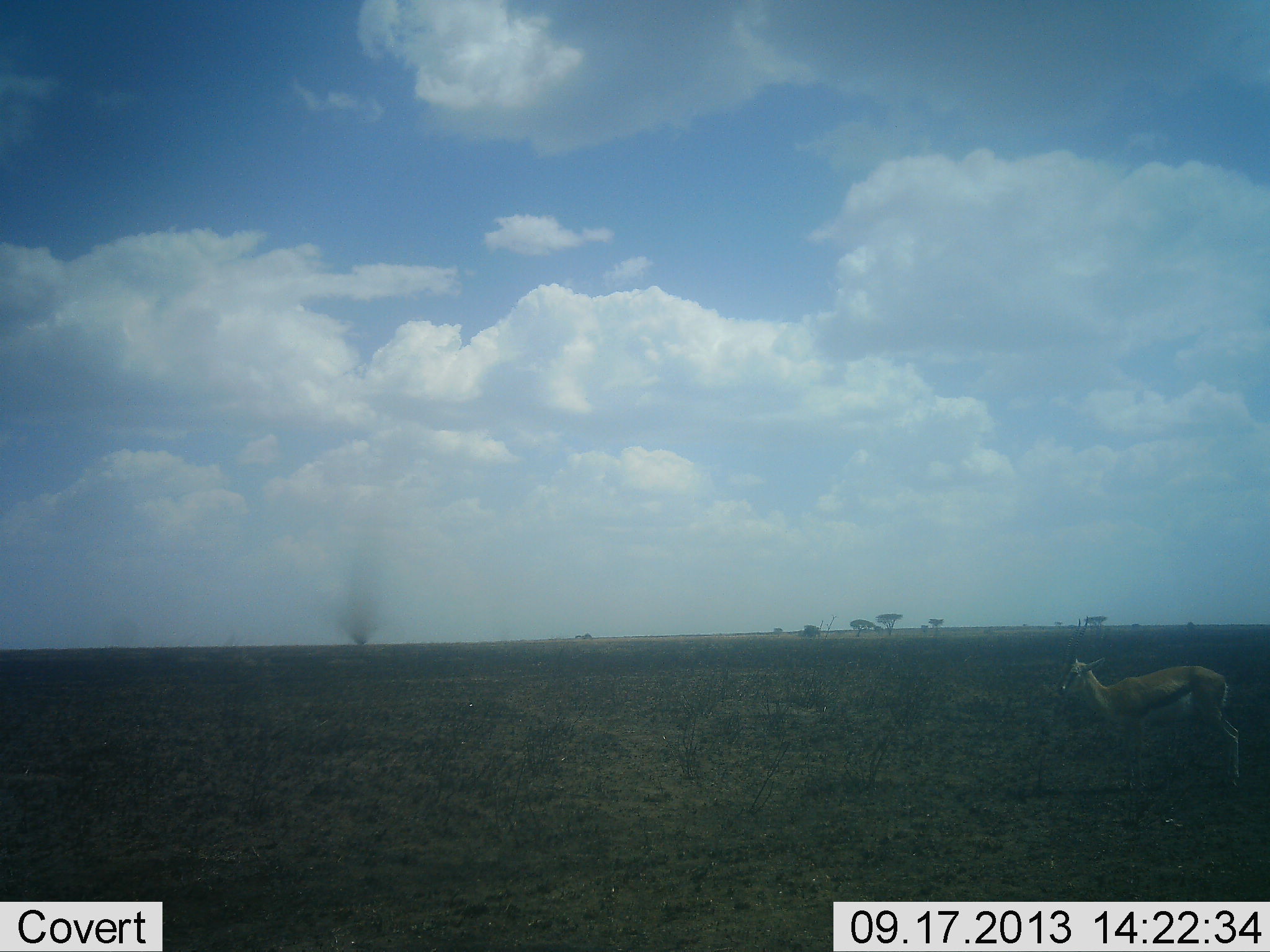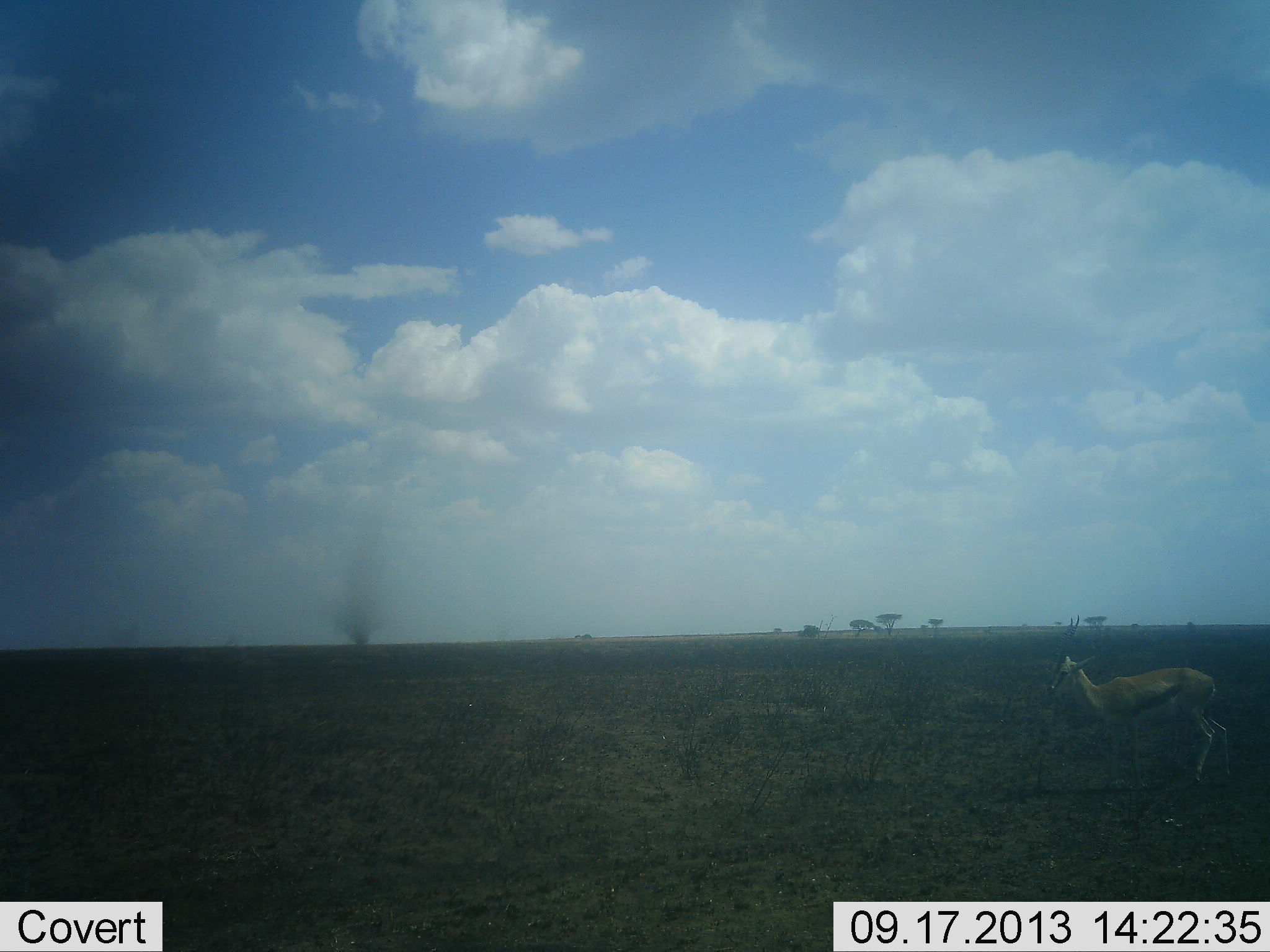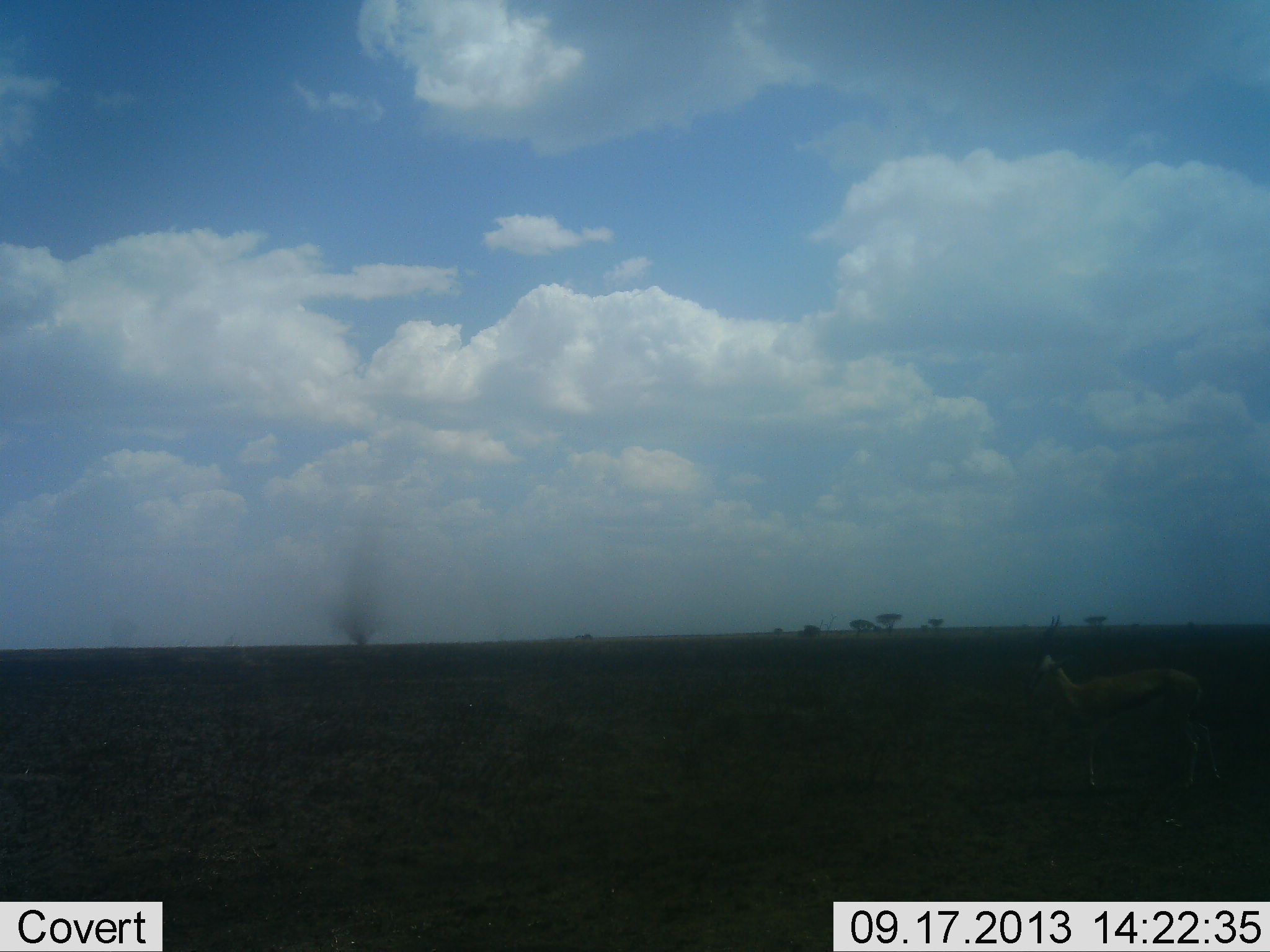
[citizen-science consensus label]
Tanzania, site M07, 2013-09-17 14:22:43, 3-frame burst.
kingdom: Animalia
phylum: Chordata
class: Mammalia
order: Artiodactyla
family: Bovidae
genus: Eudorcas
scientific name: Eudorcas thomsonii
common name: thomson's gazelle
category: gazellethomsons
Gazellethomsons (thomson's gazelle) (Eudorcas thomsonii), count 1. Behavior (volunteer vote fractions): standing 51%, resting 0%, moving 49%, interacting 0%. Young present (vote fraction): 0%. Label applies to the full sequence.